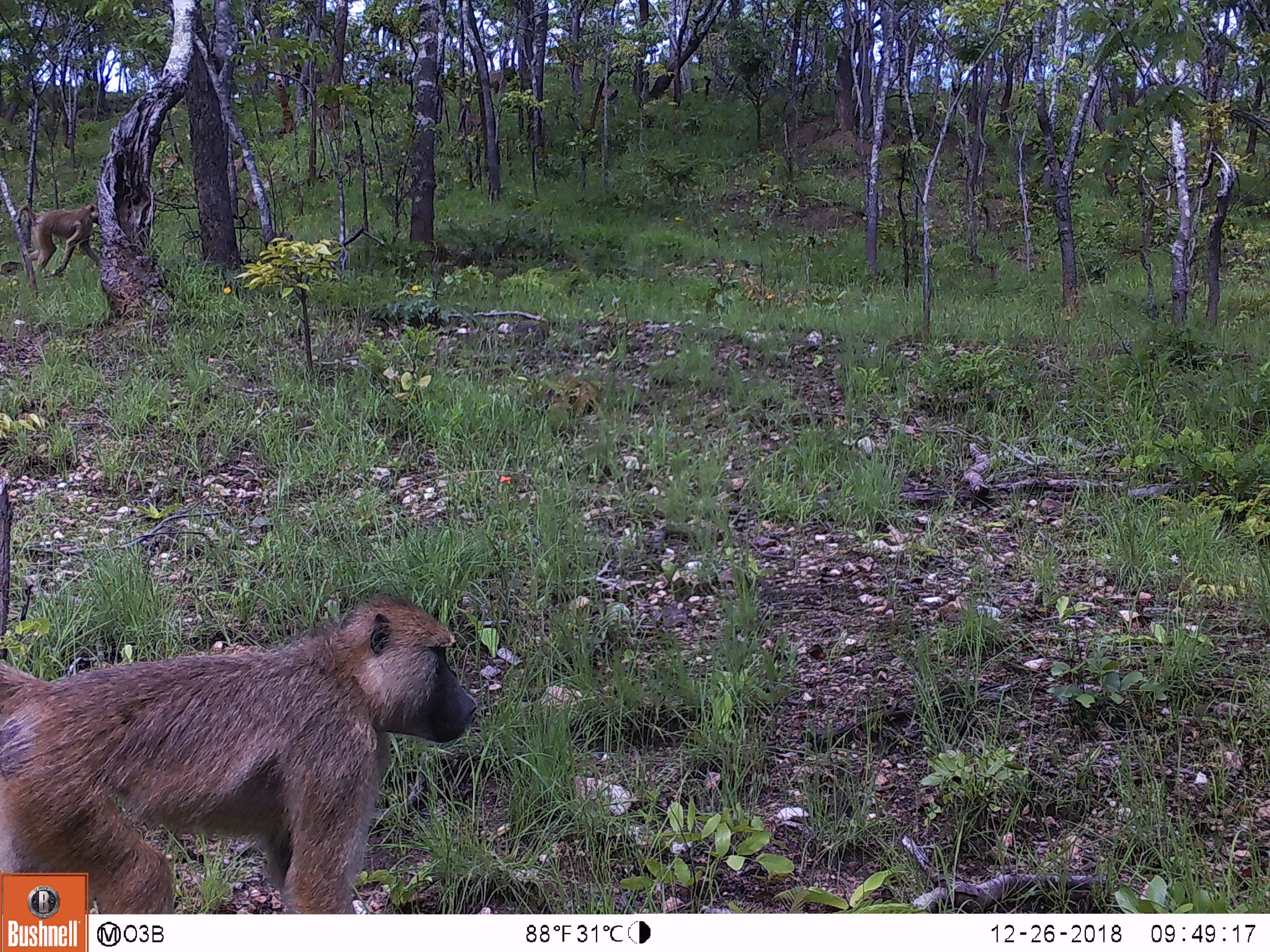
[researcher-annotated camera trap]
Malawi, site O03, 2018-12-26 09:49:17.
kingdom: Animalia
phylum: Chordata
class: Mammalia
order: Primates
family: Cercopithecidae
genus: Papio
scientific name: Papio cynocephalus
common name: yellow baboon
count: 2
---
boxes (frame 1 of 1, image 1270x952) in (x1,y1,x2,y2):
yellow baboon: (0,577,487,871); (9,197,110,281)